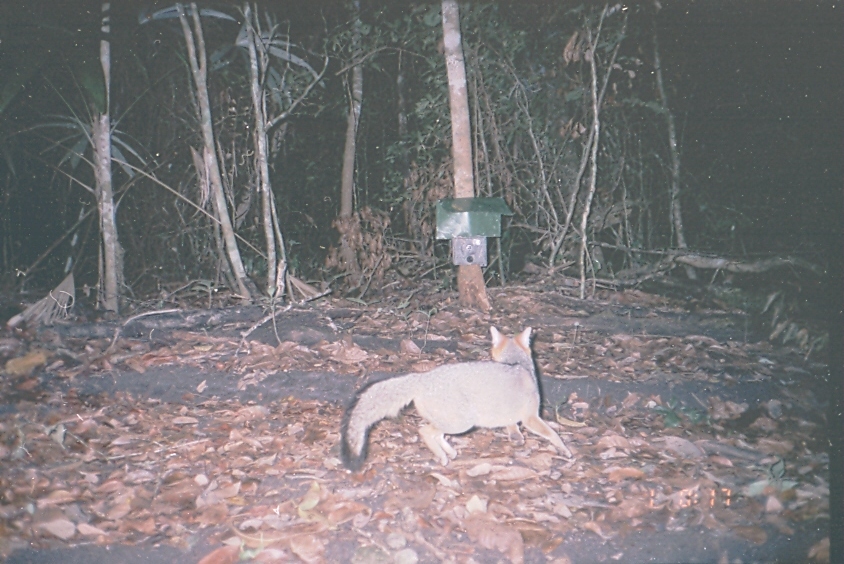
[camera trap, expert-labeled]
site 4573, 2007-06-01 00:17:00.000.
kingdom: Animalia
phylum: Chordata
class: Mammalia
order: Carnivora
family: Canidae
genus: Urocyon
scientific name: Urocyon cinereoargenteus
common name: gray fox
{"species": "Urocyon cinereoargenteus (gray fox)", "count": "1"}